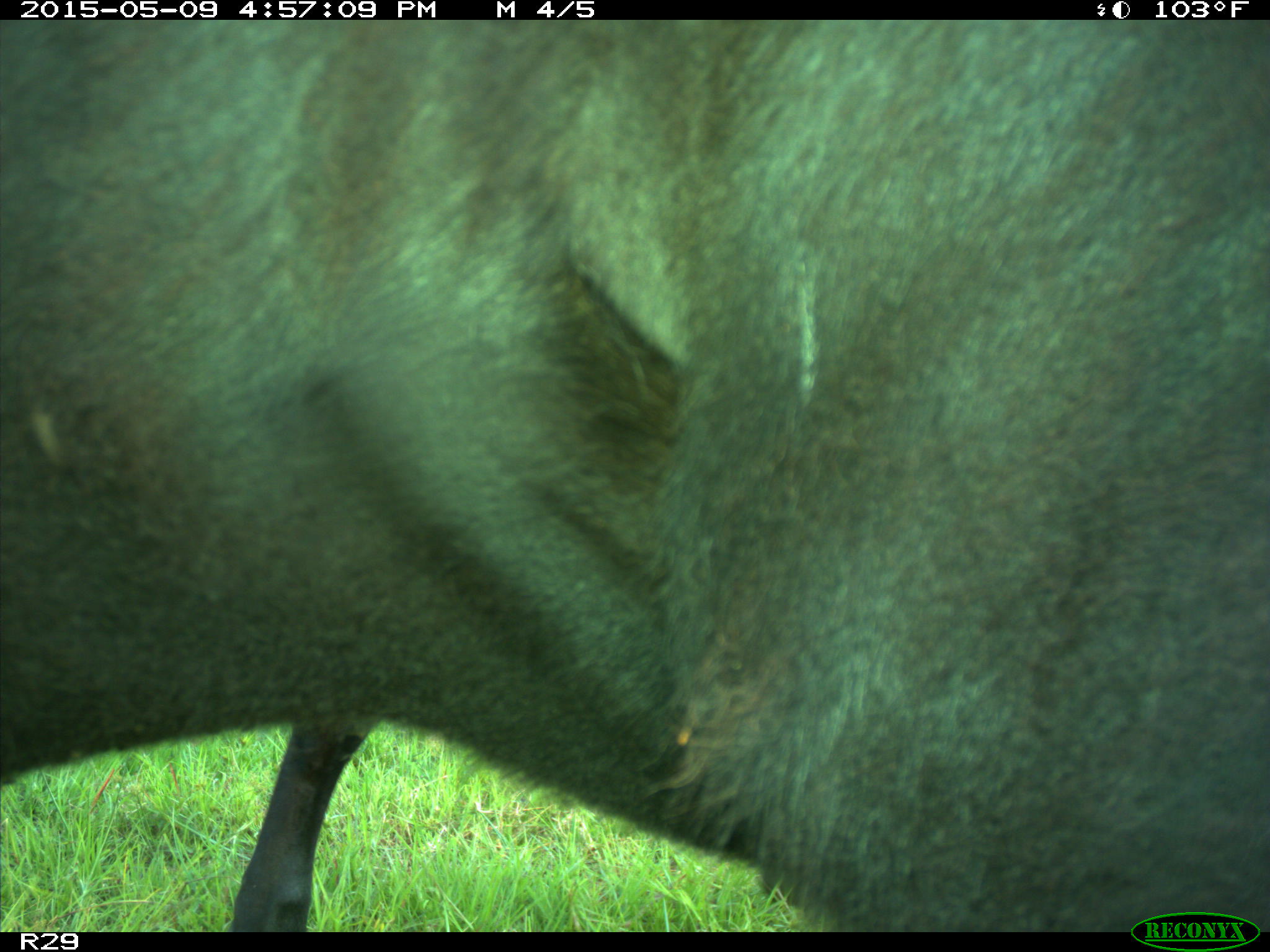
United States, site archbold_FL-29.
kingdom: Animalia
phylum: Chordata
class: Mammalia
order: Artiodactyla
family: Bovidae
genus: Bos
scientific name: Bos taurus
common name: domestic cow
Bos taurus (domestic cow).